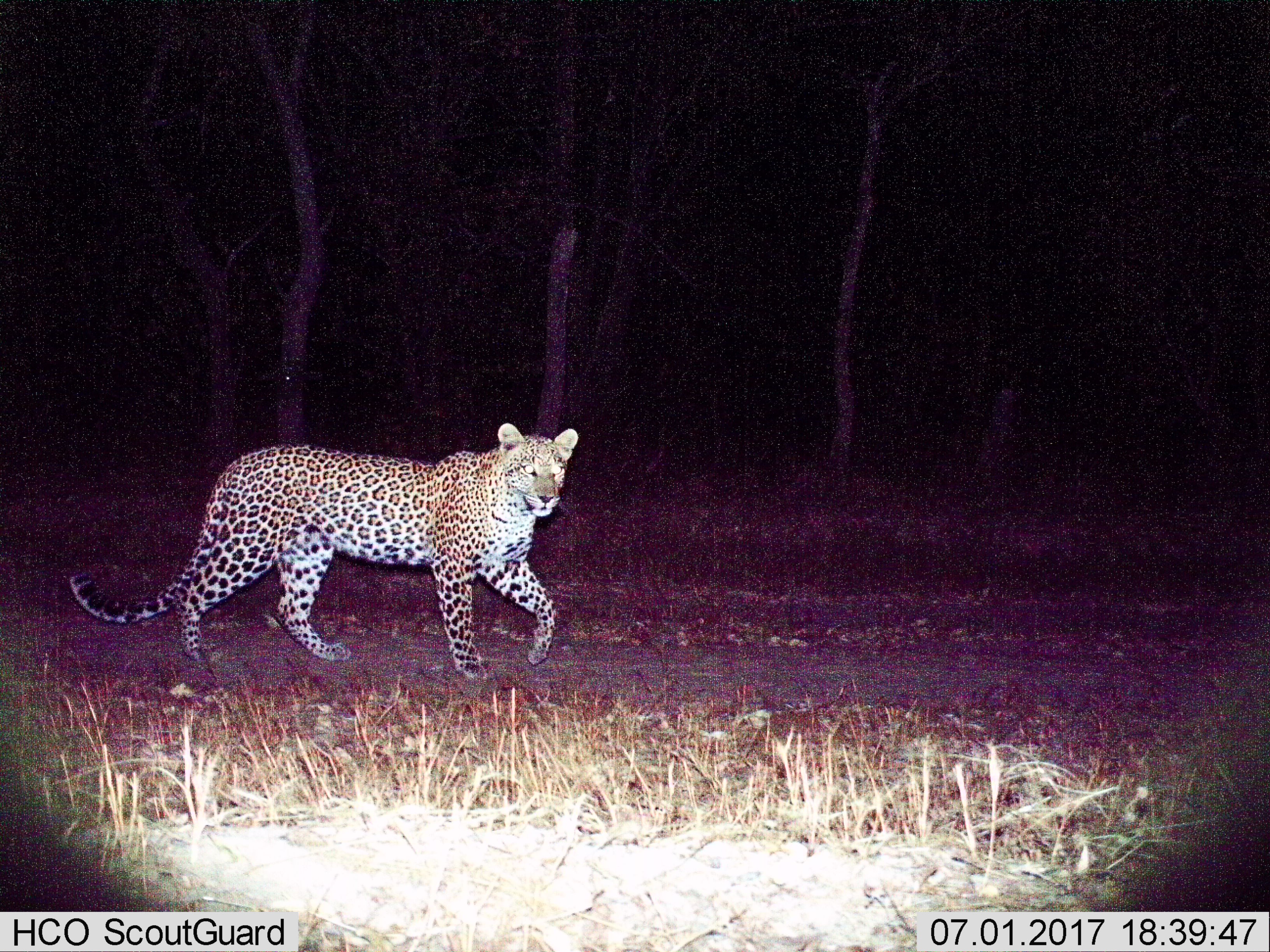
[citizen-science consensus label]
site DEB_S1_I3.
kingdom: Animalia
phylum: Chordata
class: Mammalia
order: Carnivora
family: Felidae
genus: Panthera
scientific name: Panthera pardus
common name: leopard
Leopard (Panthera pardus), count 1. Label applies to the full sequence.